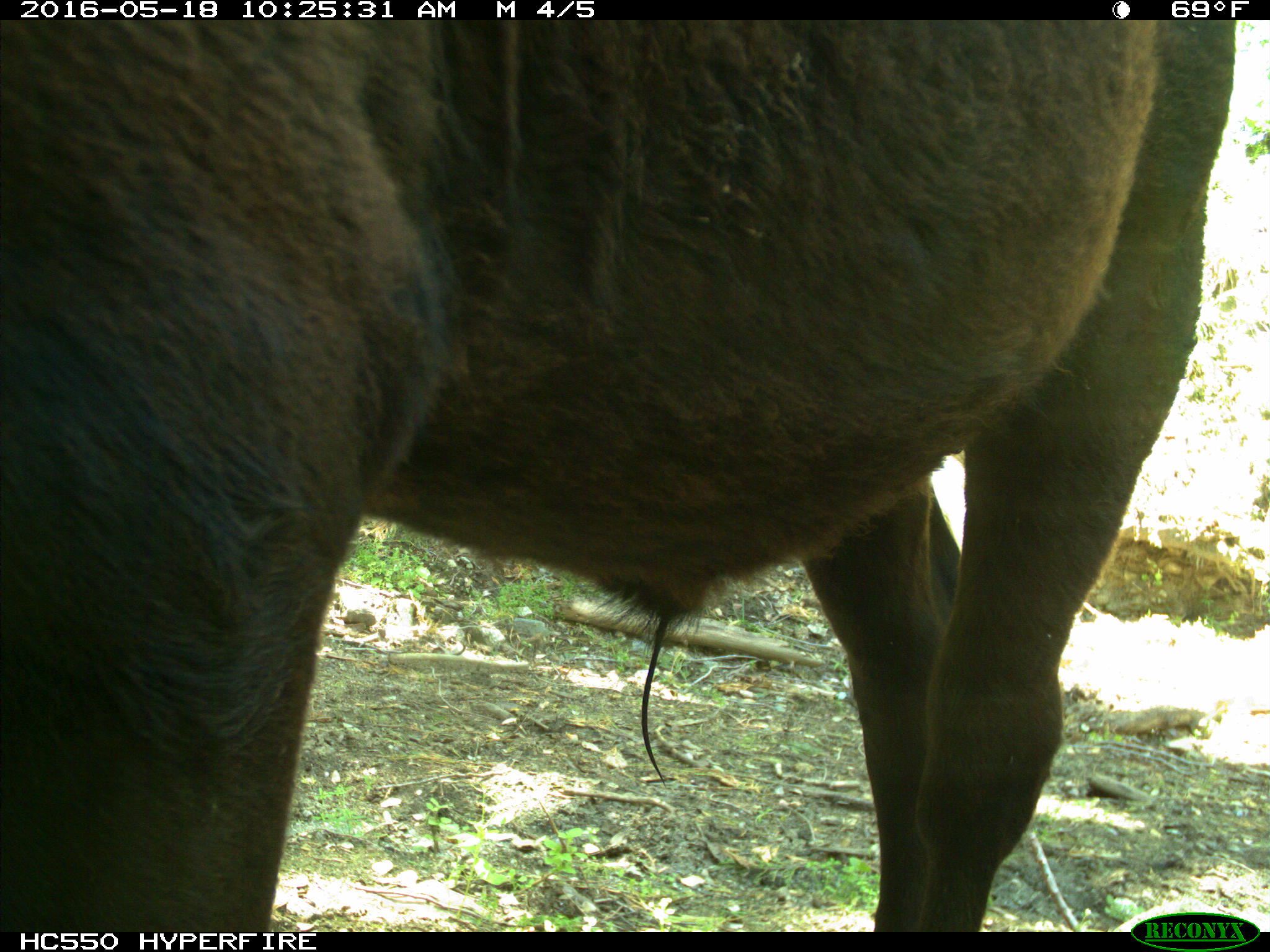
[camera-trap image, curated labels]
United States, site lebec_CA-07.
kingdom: Animalia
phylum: Chordata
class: Mammalia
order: Artiodactyla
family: Bovidae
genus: Bos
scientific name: Bos taurus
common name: domestic cow